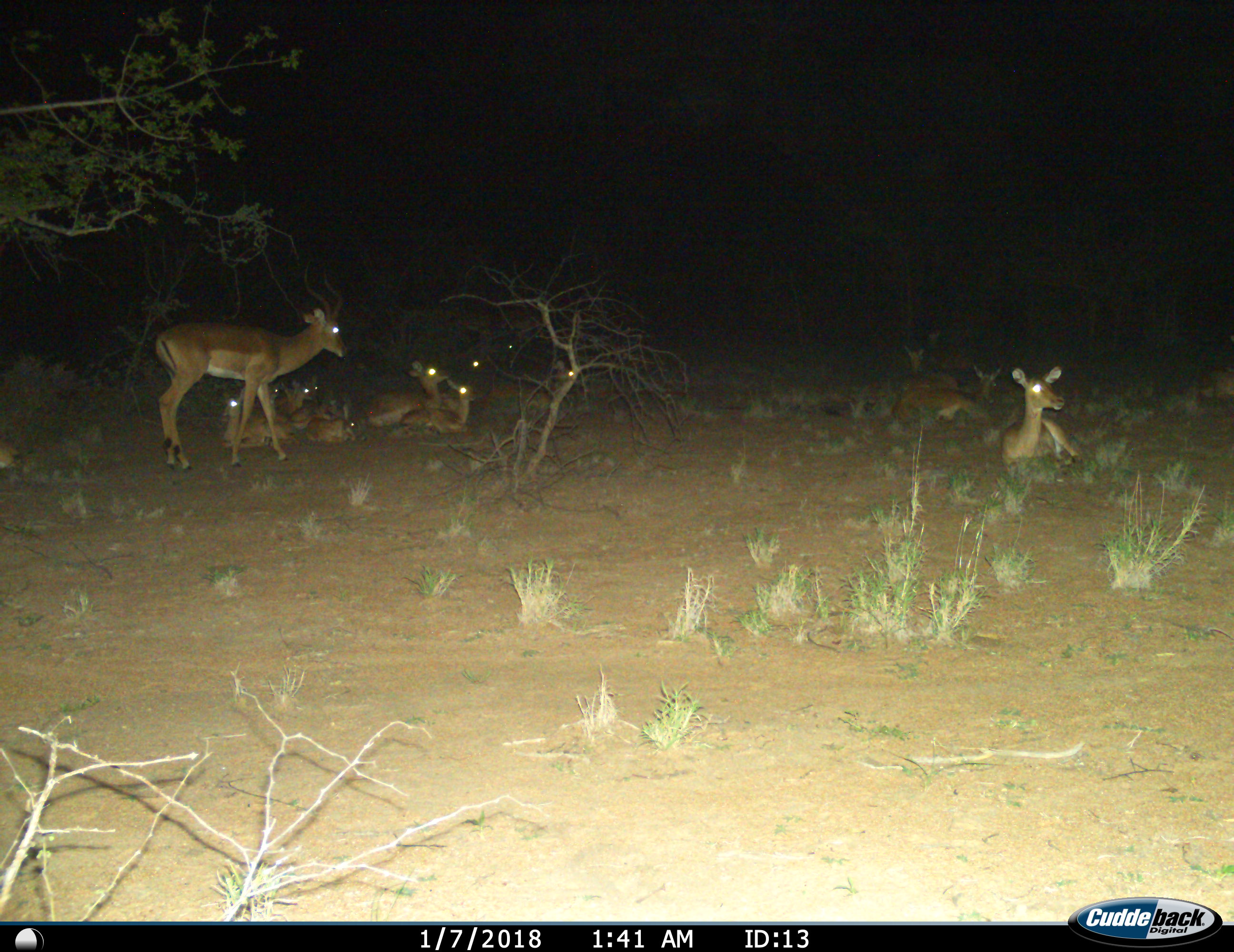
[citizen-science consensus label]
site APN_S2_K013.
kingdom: Animalia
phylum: Chordata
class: Mammalia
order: Artiodactyla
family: Bovidae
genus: Aepyceros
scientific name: Aepyceros melampus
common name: impala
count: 11-50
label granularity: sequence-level